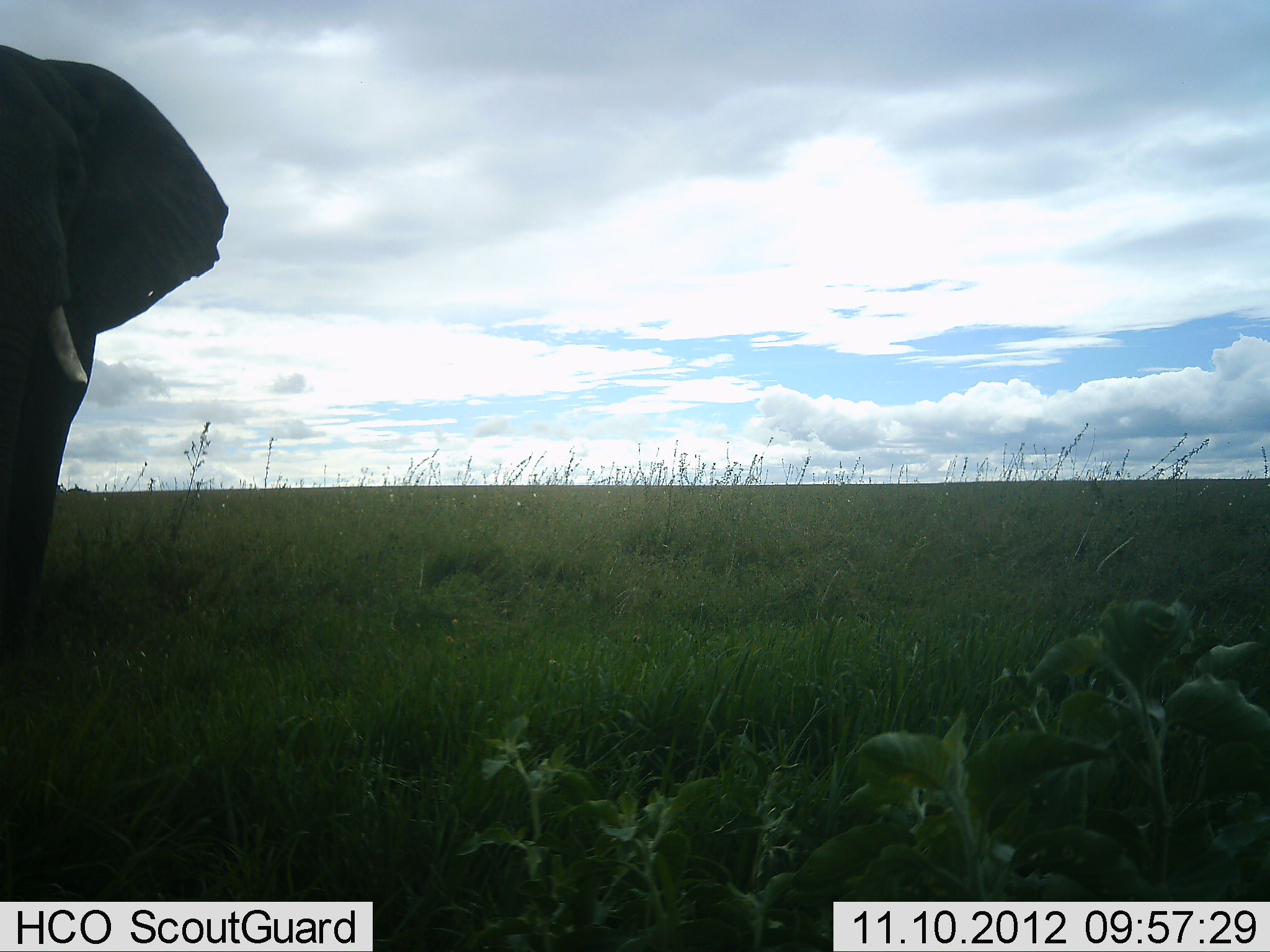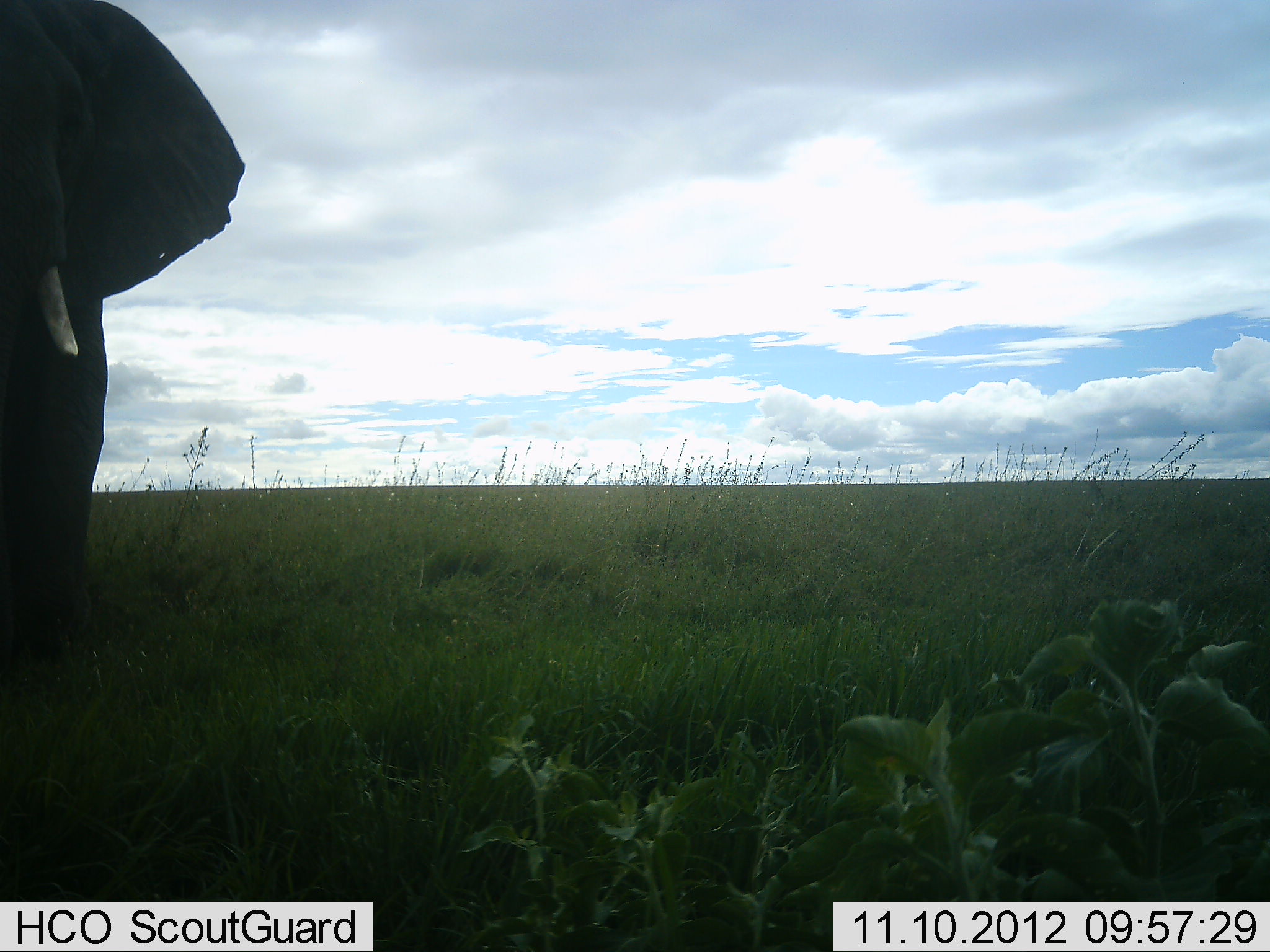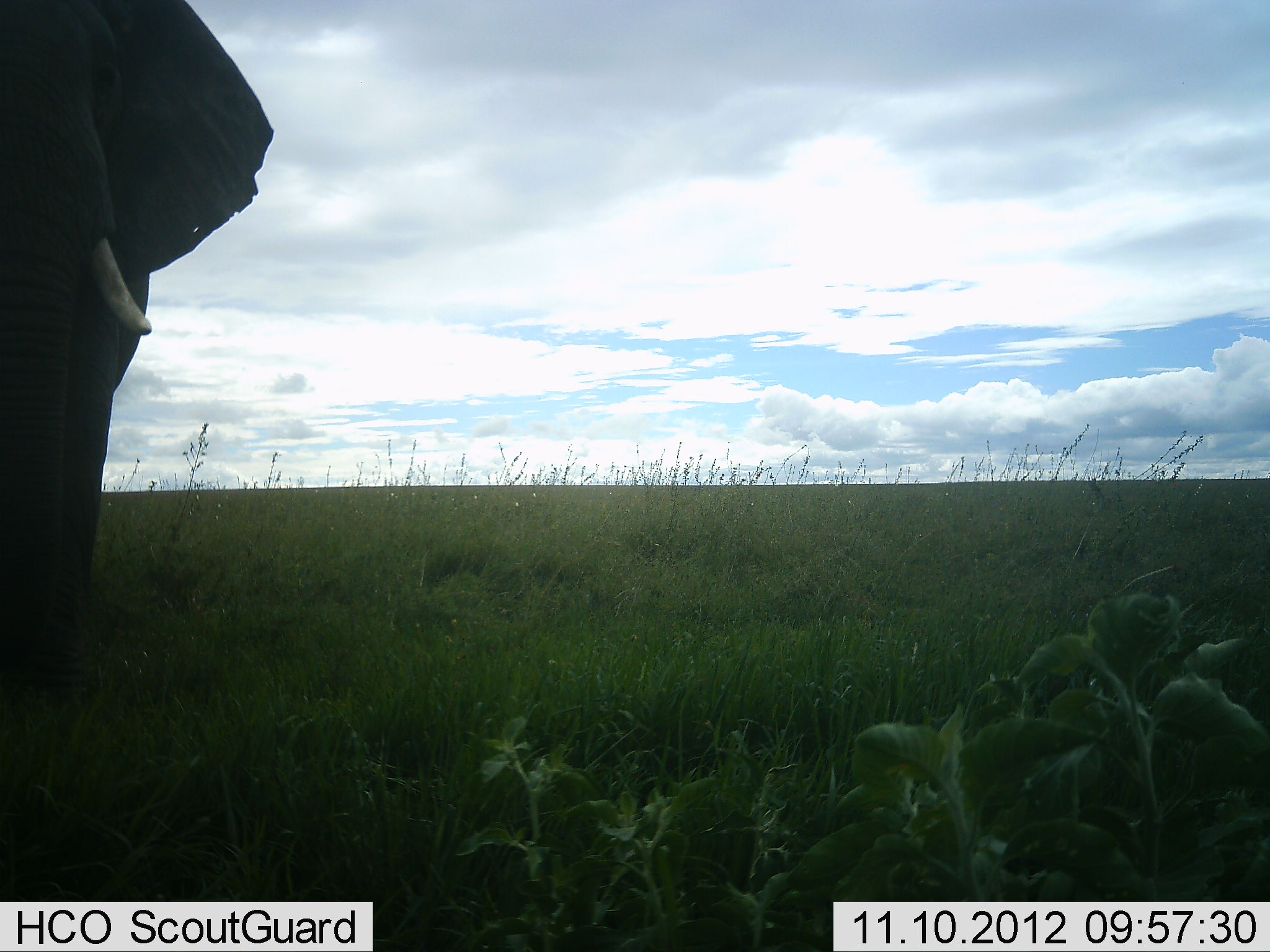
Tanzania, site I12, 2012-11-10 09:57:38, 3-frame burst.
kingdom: Animalia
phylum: Chordata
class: Mammalia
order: Proboscidea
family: Elephantidae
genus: Loxodonta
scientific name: Loxodonta africana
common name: african bush elephant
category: elephant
Elephant (african bush elephant) (Loxodonta africana), count 1. Behavior (volunteer vote fractions): standing 10%, resting 0%, moving 90%, interacting 0%. Young present (vote fraction): 0%. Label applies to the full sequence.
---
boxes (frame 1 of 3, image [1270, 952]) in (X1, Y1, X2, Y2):
animal: (0, 43, 228, 697)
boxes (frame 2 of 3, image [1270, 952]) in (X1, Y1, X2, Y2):
animal: (2, 2, 246, 681)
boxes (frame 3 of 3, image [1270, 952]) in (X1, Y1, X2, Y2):
animal: (1, 0, 276, 727)